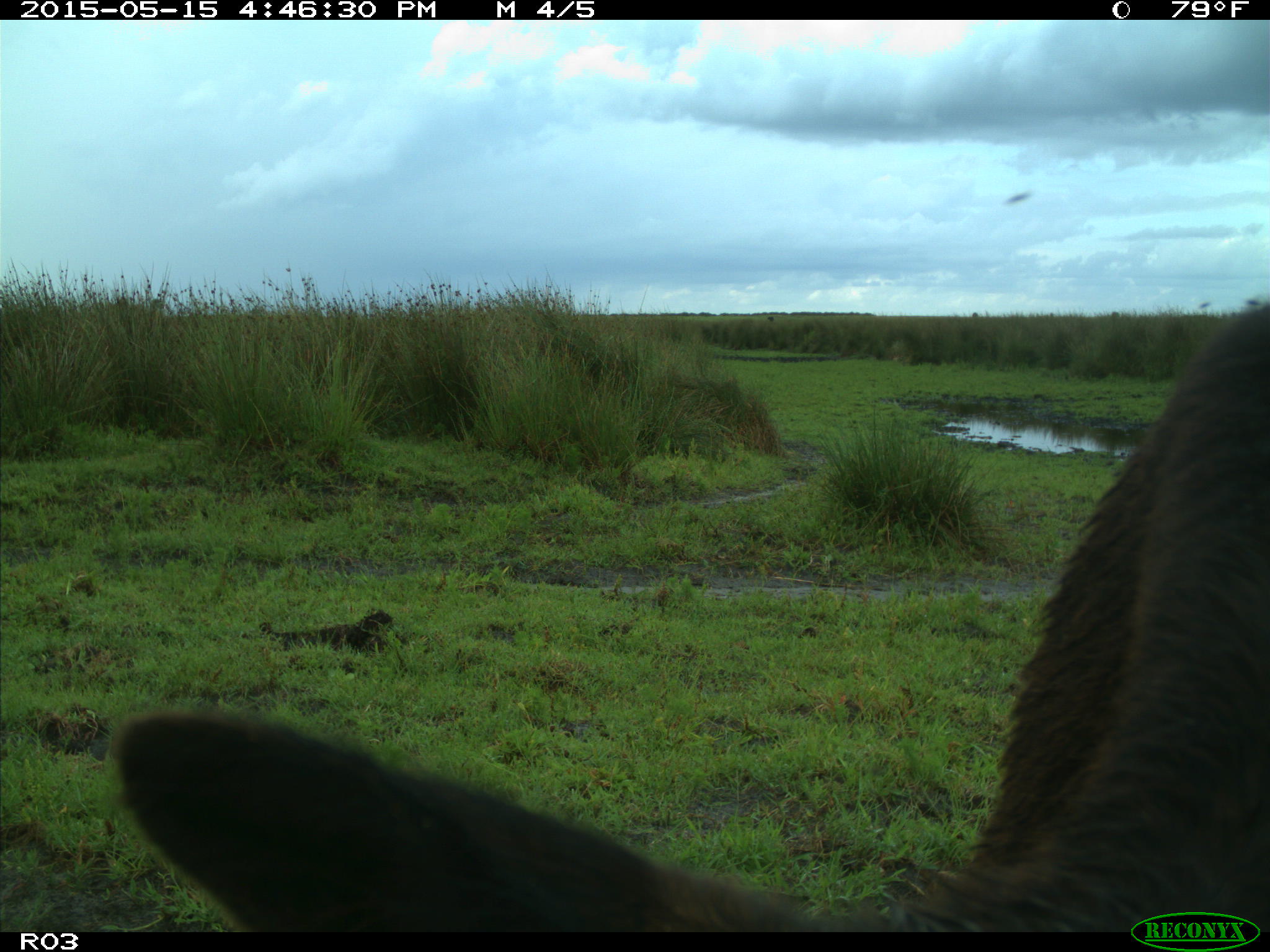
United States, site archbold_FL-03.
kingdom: Animalia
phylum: Chordata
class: Mammalia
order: Artiodactyla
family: Bovidae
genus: Bos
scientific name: Bos taurus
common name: domestic cow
Bos taurus (domestic cow).